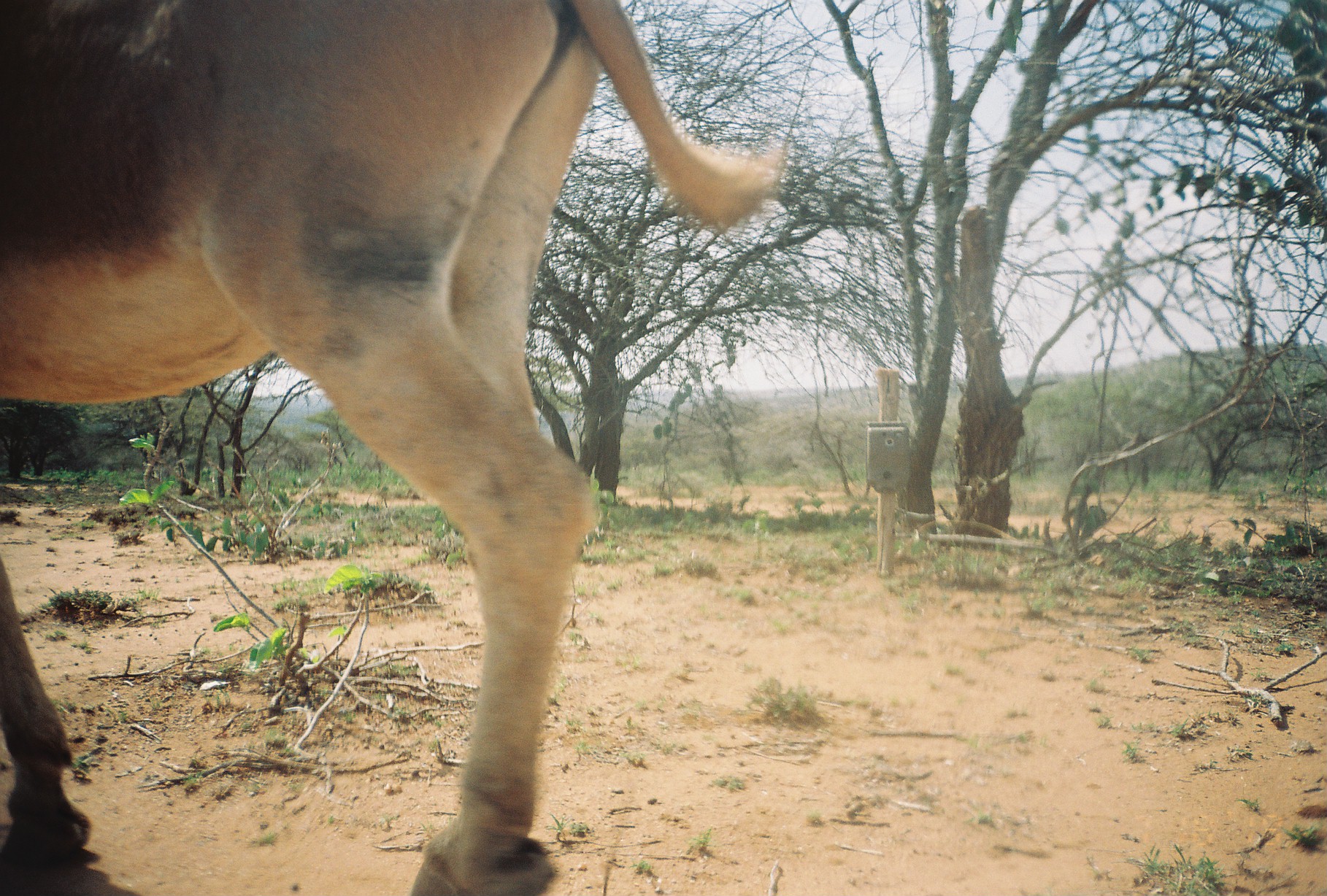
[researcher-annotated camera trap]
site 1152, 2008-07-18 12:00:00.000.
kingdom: Animalia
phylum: Chordata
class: Mammalia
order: Perissodactyla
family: Equidae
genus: Equus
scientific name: Equus africanus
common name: african wild ass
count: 1